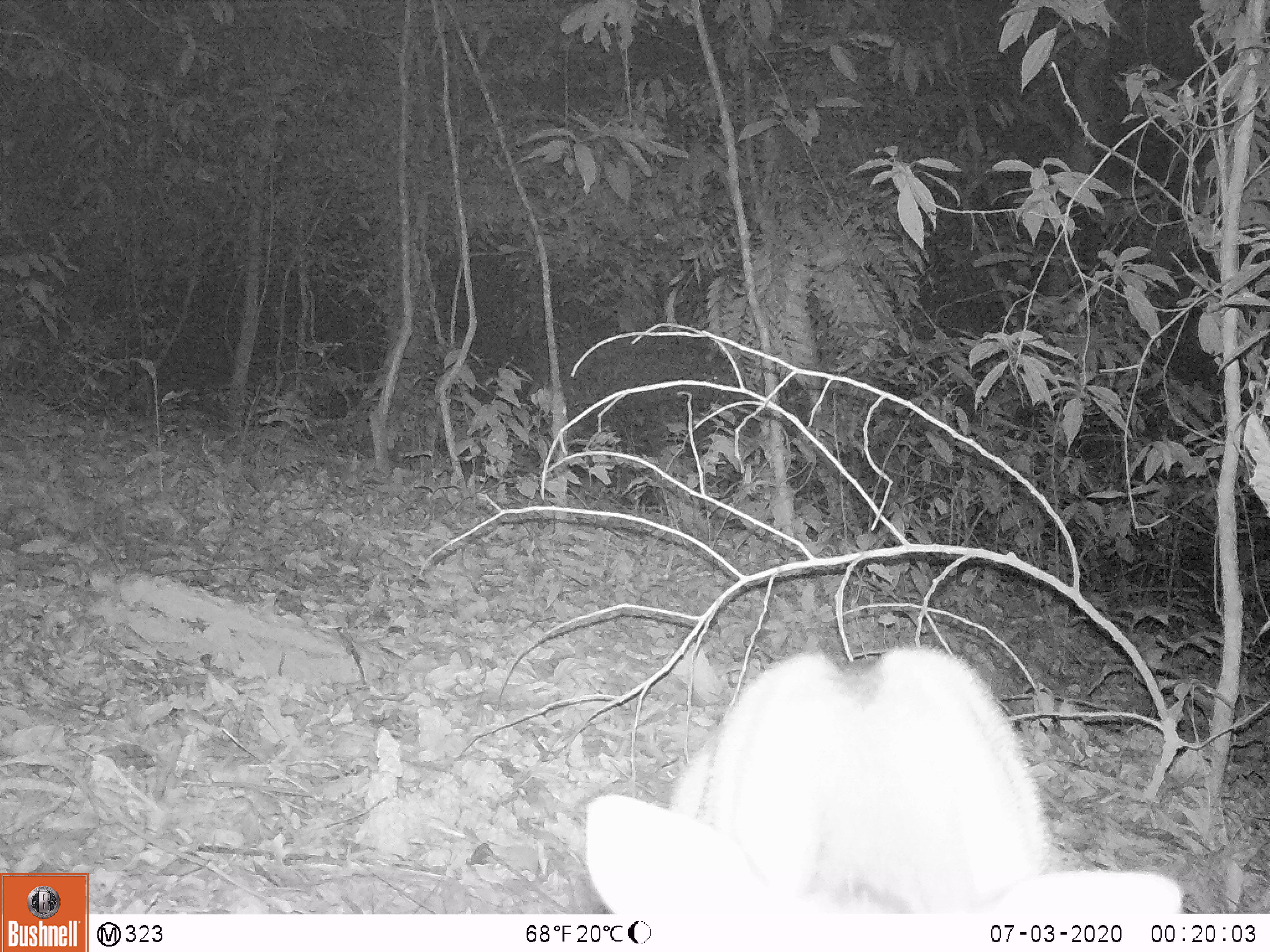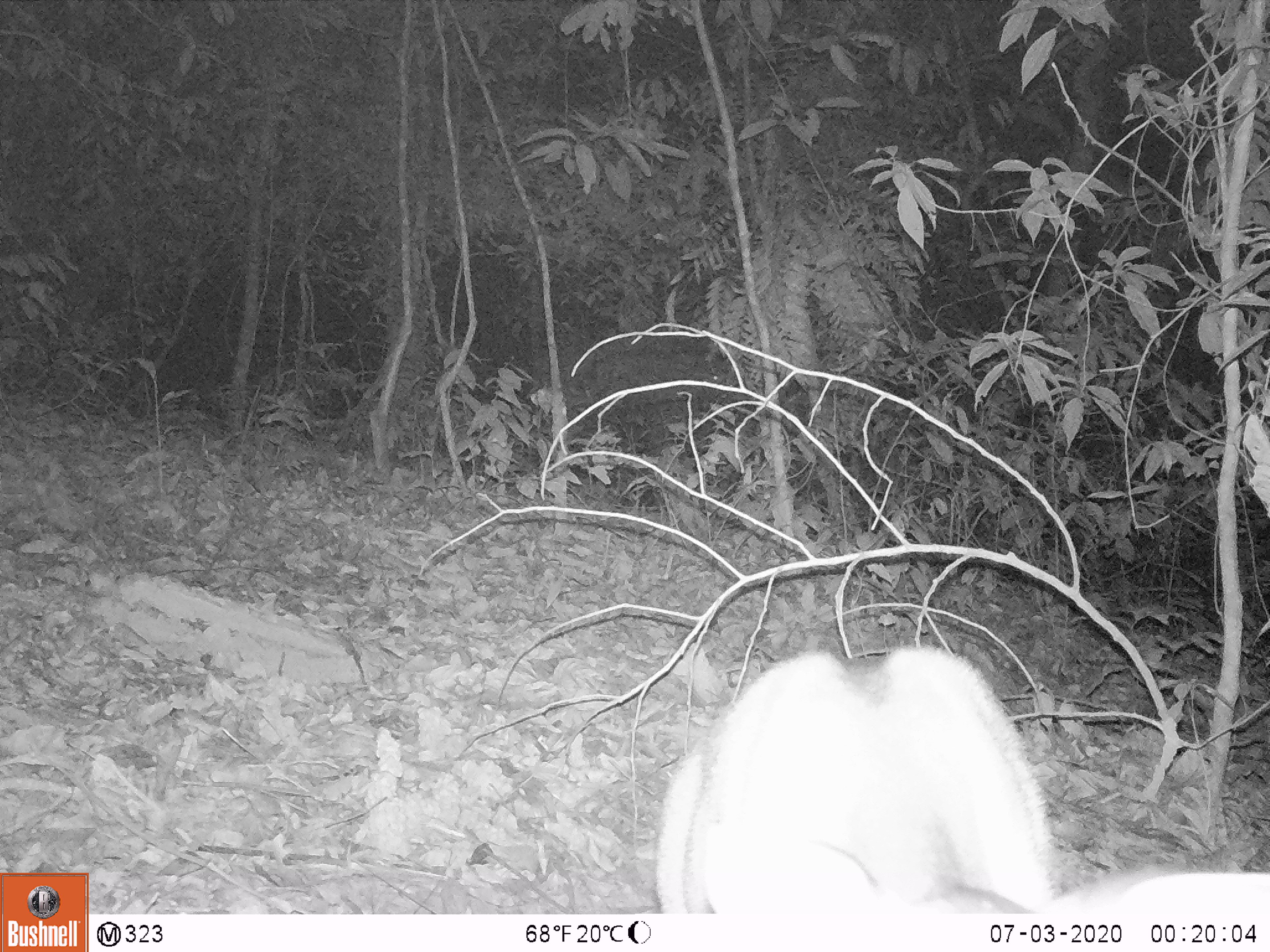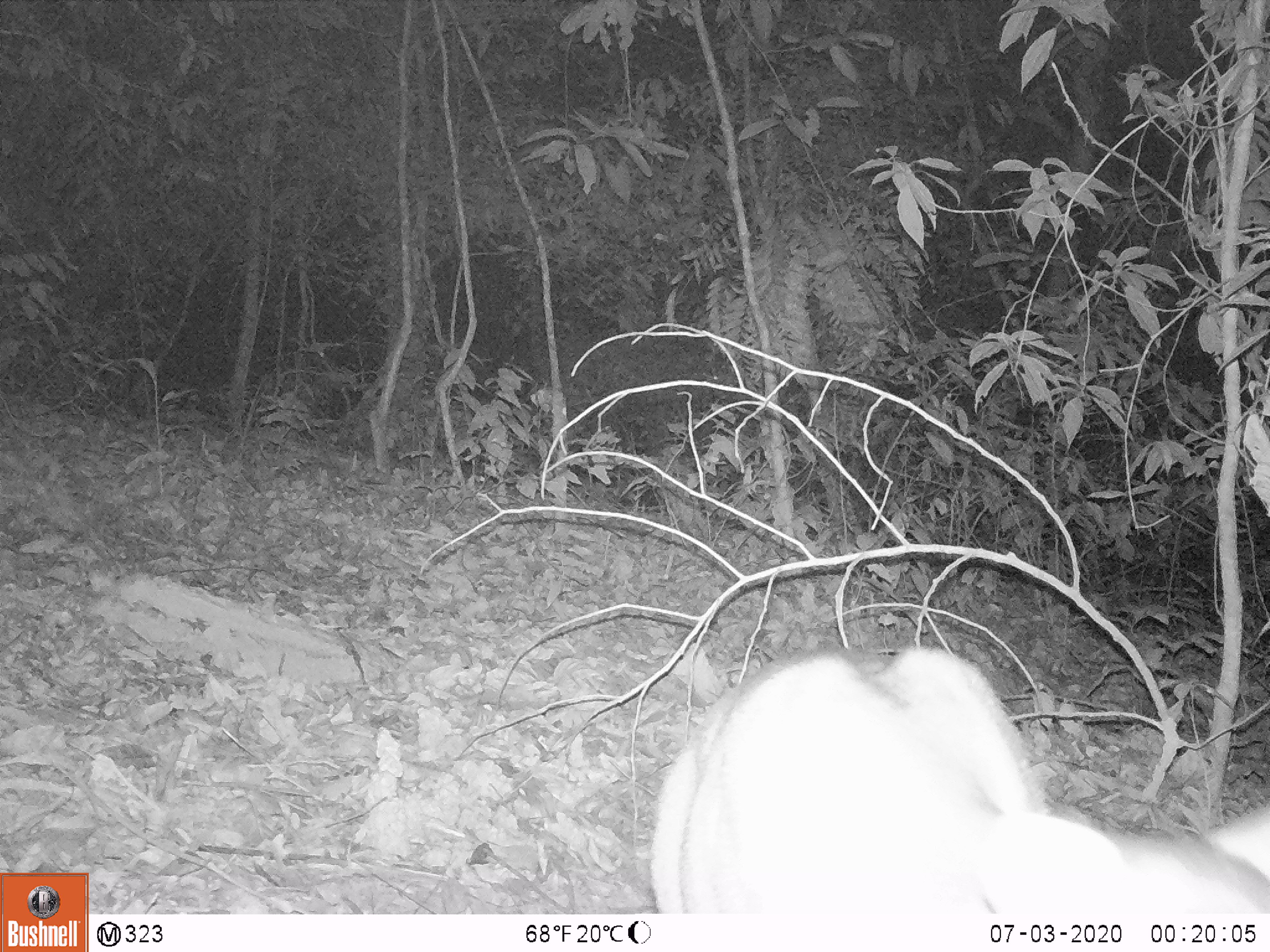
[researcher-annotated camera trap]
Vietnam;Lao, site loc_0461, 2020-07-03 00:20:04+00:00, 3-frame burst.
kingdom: Animalia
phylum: Chordata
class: Mammalia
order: Artiodactyla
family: Cervidae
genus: Muntiacus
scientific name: Muntiacus vuquangensis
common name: large-antlered muntjac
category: large antlered muntjac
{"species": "large antlered muntjac (large-antlered muntjac) (Muntiacus vuquangensis)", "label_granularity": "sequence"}